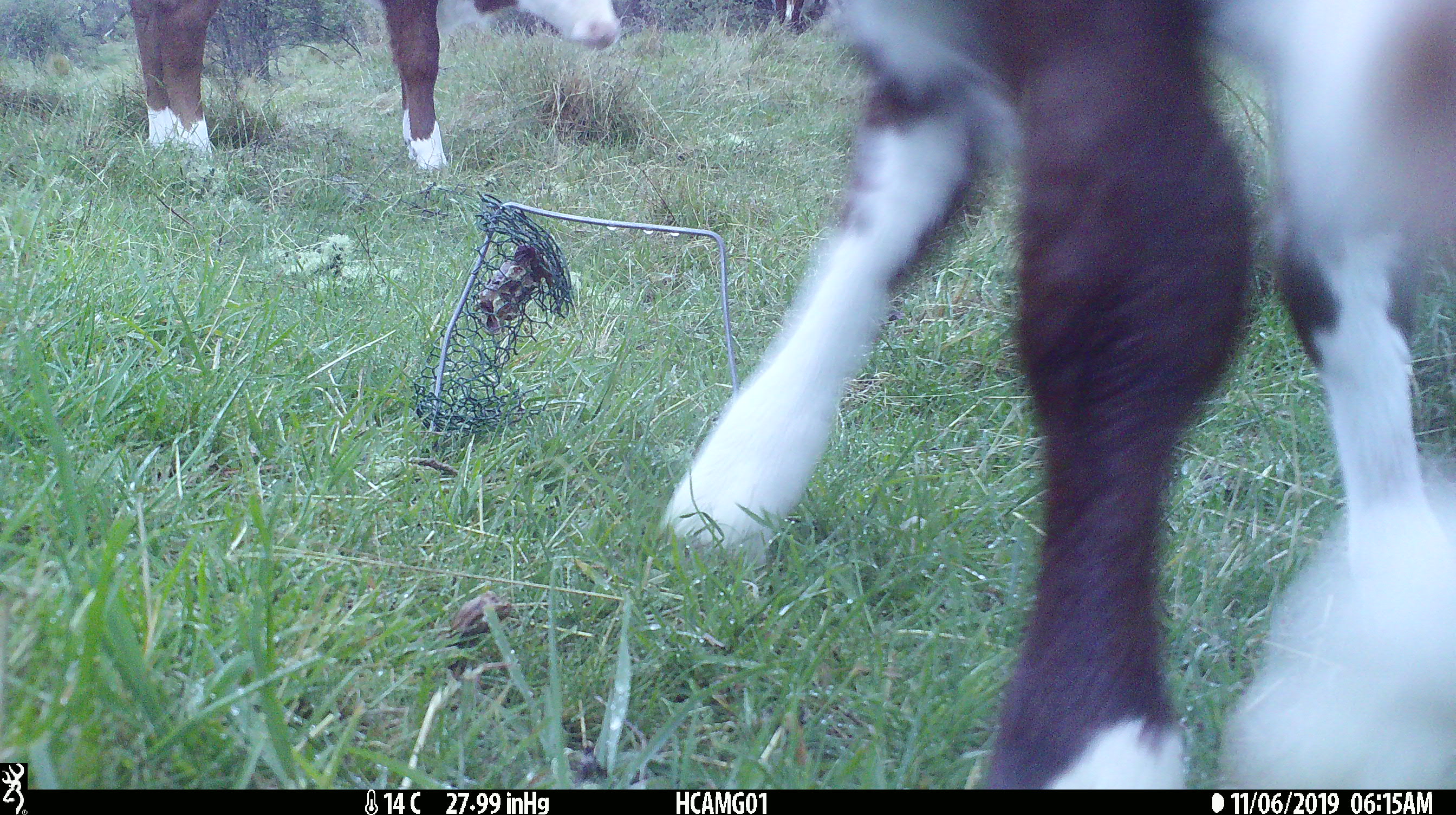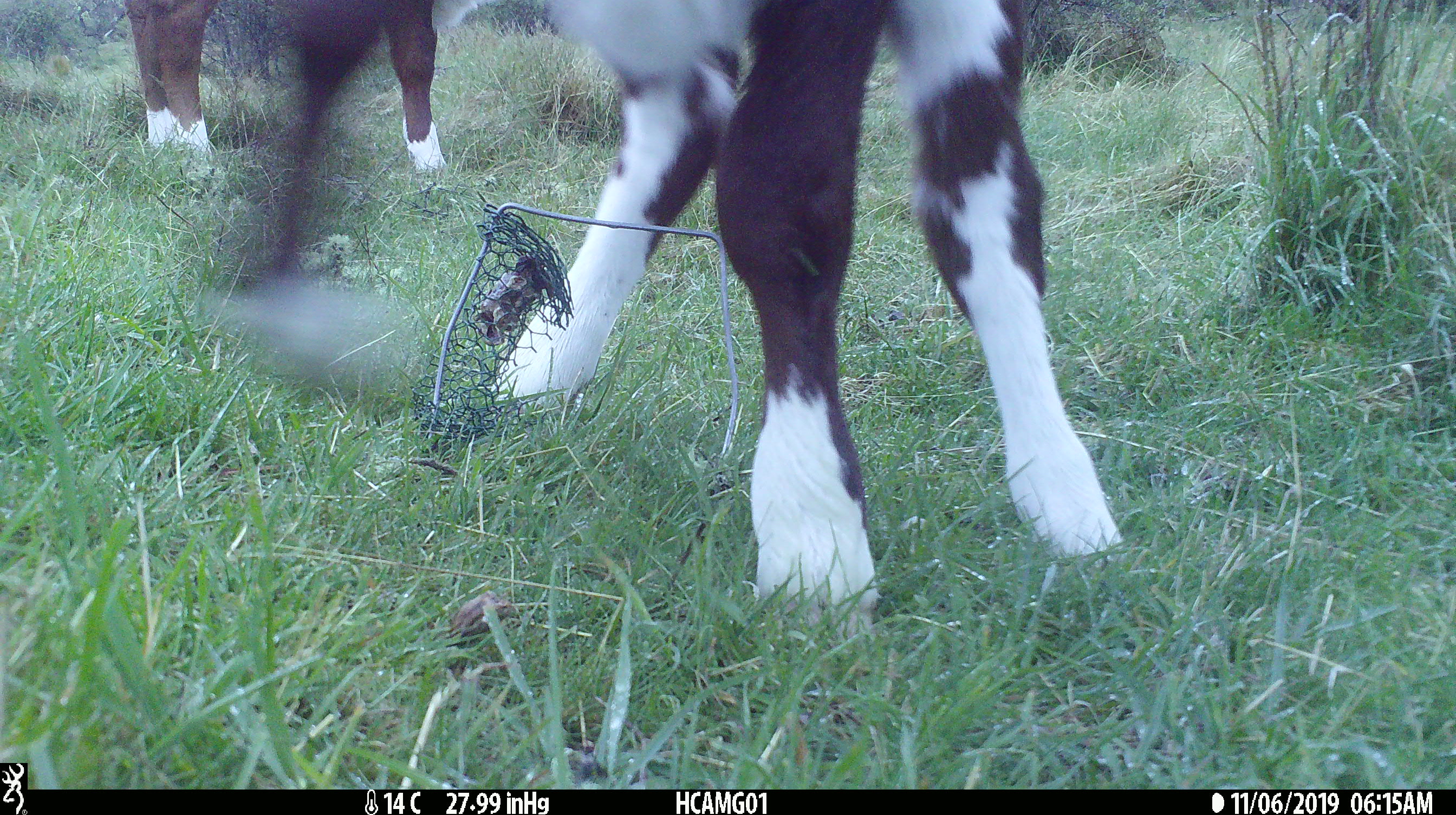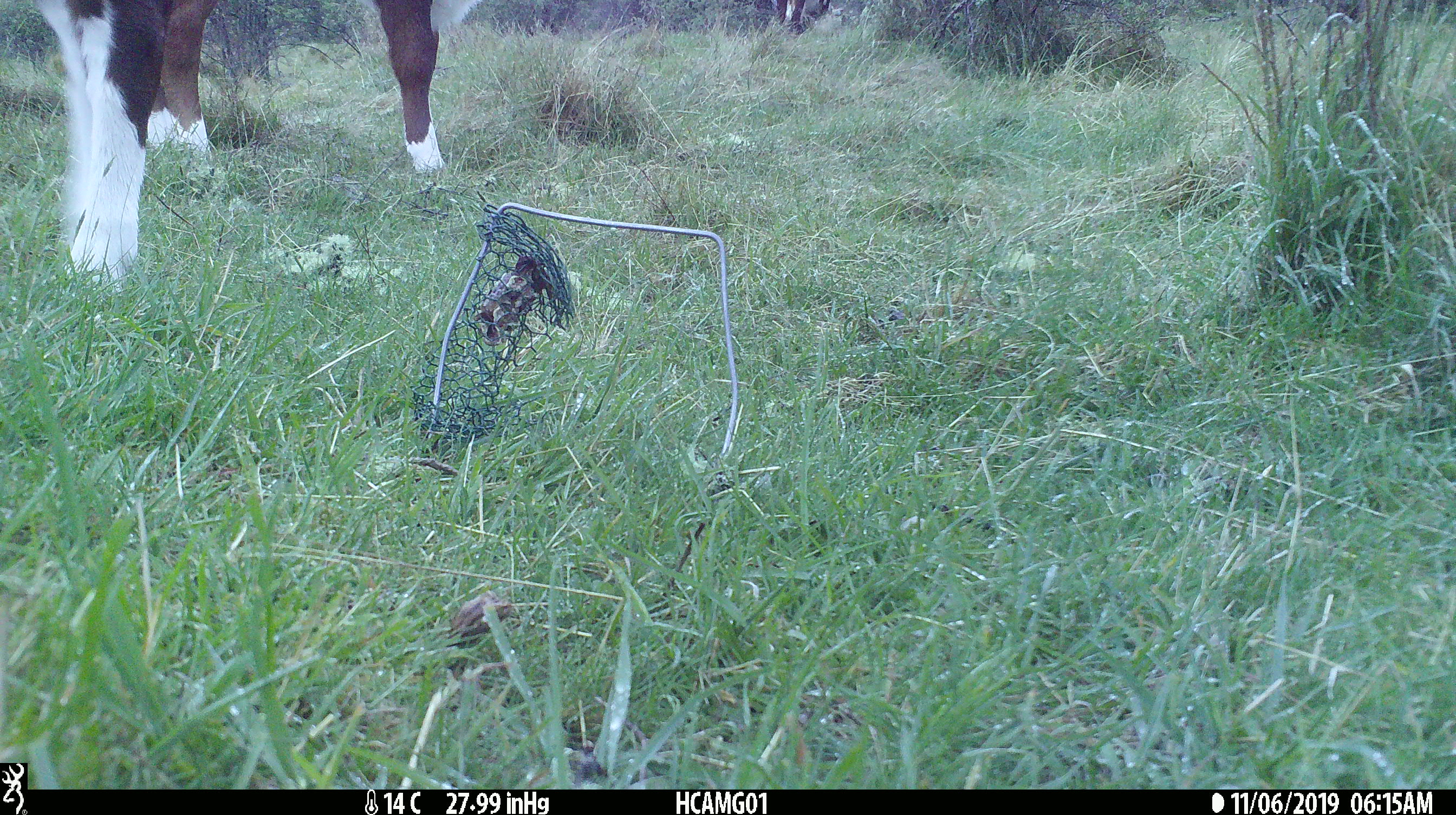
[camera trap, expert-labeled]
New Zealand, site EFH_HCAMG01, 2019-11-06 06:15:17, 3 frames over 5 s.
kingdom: Animalia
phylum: Chordata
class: Mammalia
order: Artiodactyla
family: Bovidae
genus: Bos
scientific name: Bos taurus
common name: domestic cow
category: cow